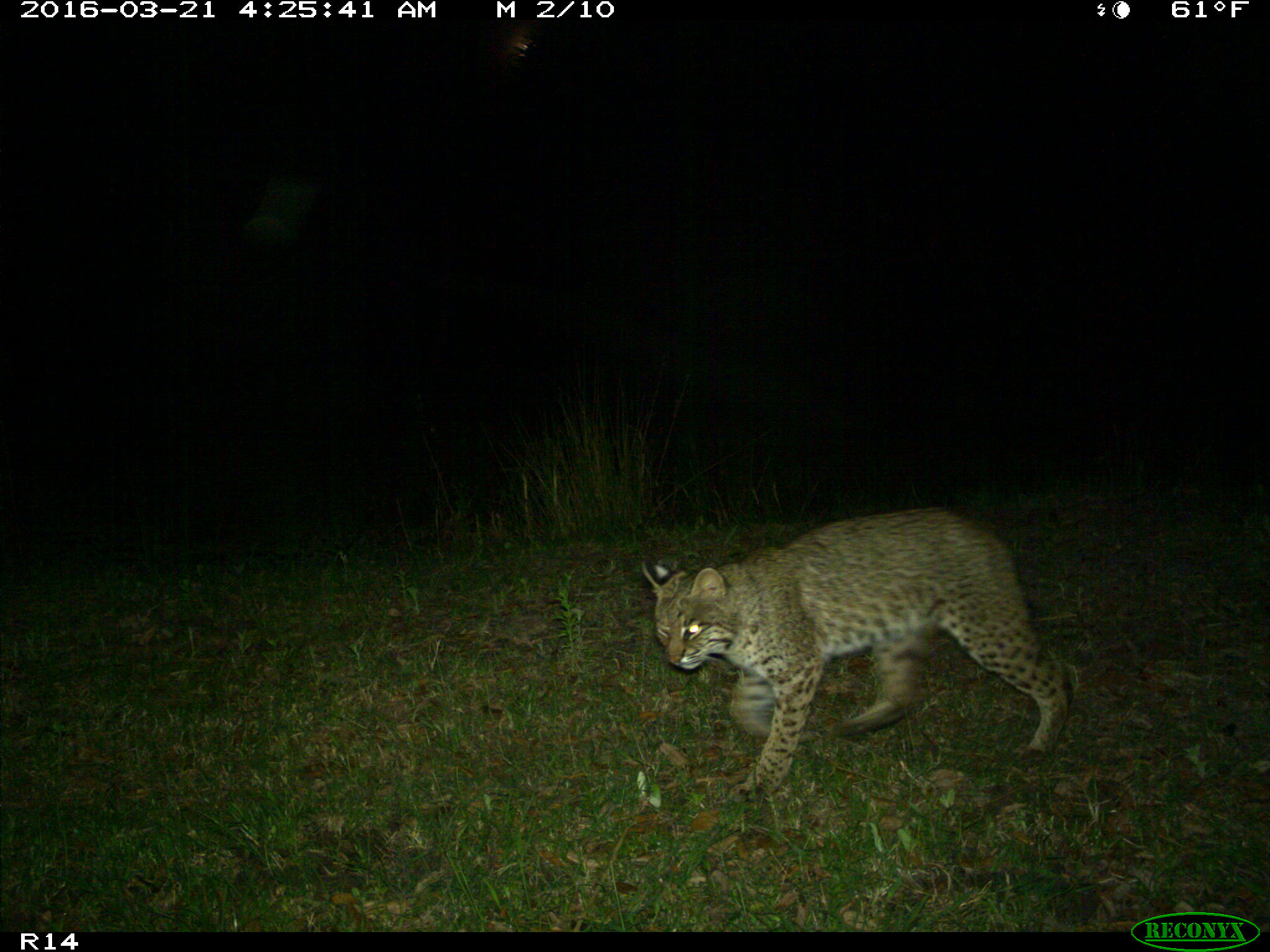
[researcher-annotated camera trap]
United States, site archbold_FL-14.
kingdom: Animalia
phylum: Chordata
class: Mammalia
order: Carnivora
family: Felidae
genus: Lynx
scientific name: Lynx rufus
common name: bobcat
Lynx rufus (bobcat).